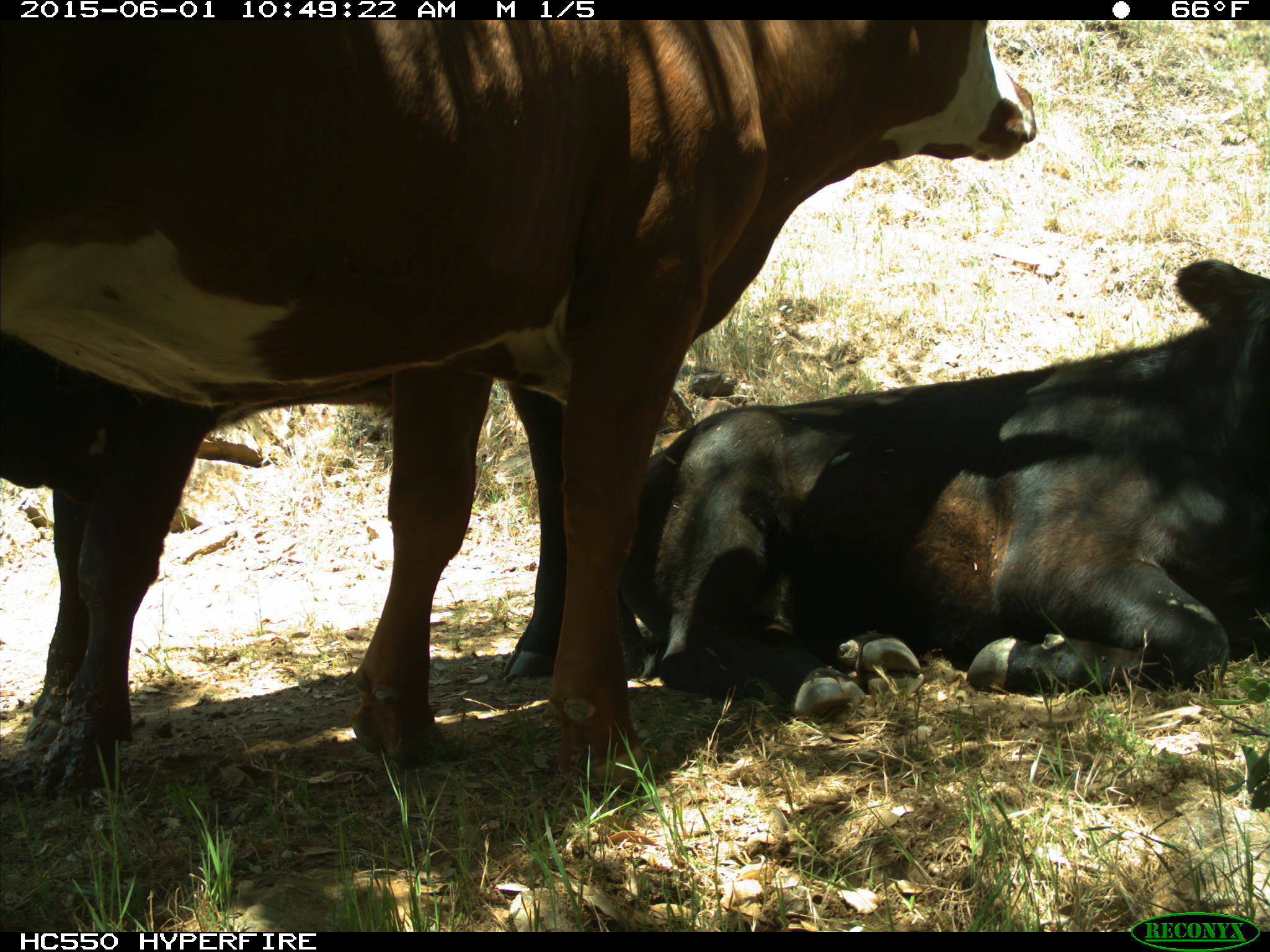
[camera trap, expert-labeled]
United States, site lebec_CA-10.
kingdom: Animalia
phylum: Chordata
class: Mammalia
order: Artiodactyla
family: Bovidae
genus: Bos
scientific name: Bos taurus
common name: domestic cow